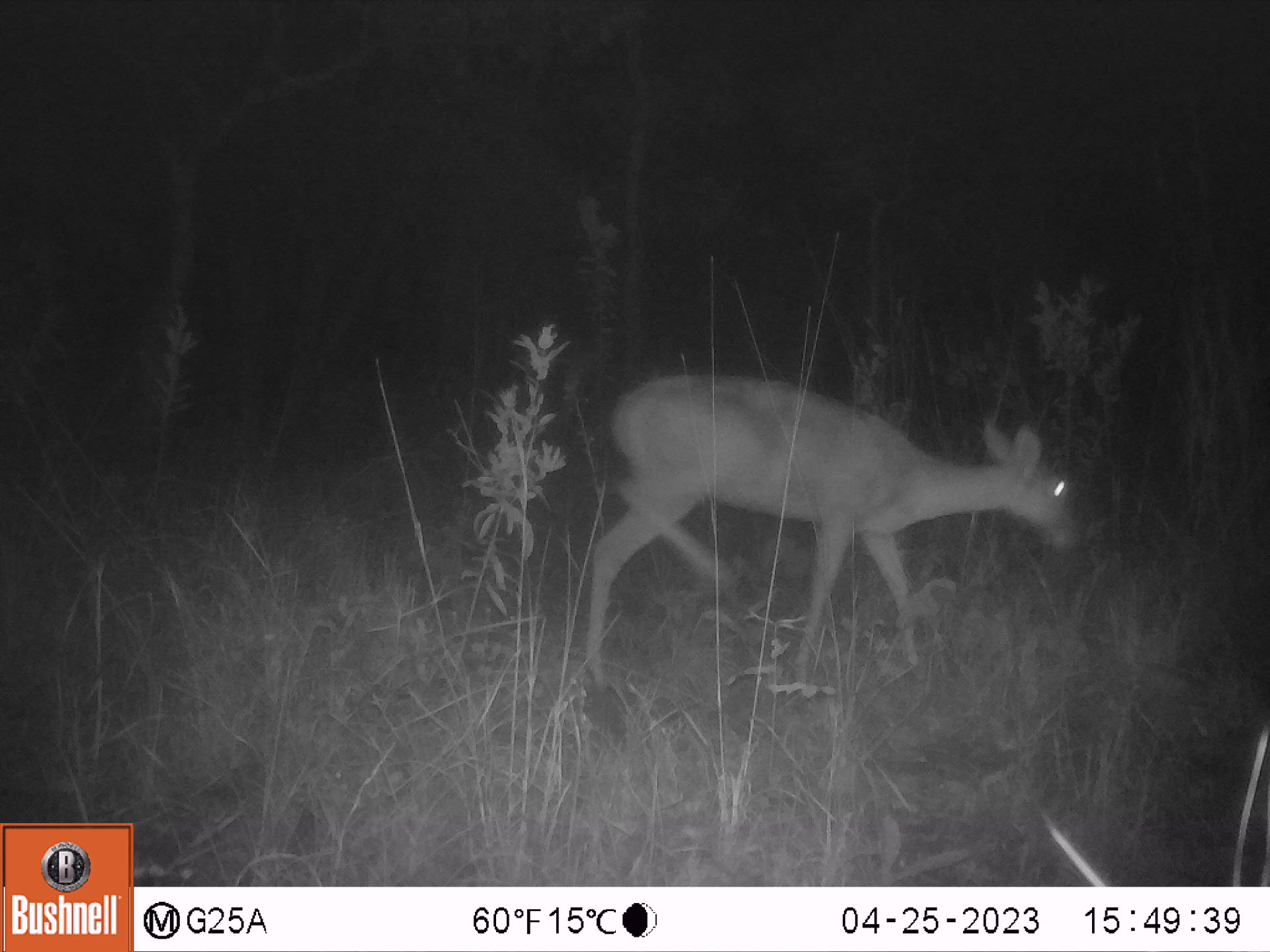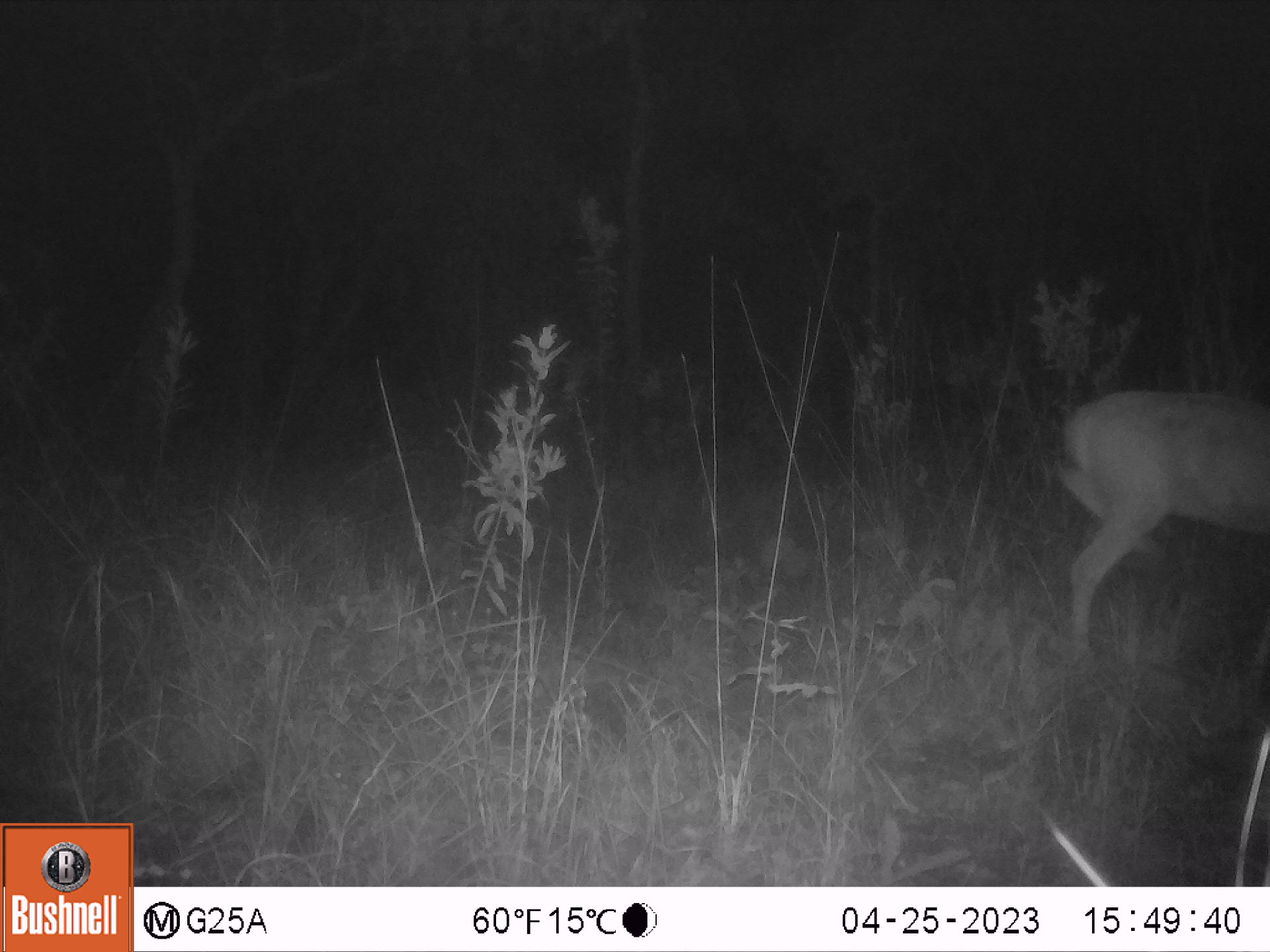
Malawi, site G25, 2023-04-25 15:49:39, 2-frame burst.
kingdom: Animalia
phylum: Chordata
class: Mammalia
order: Artiodactyla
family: Bovidae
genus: Redunca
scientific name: Redunca arundinum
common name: southern reedbuck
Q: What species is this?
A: Southern reedbuck (Redunca arundinum).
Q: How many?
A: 1.